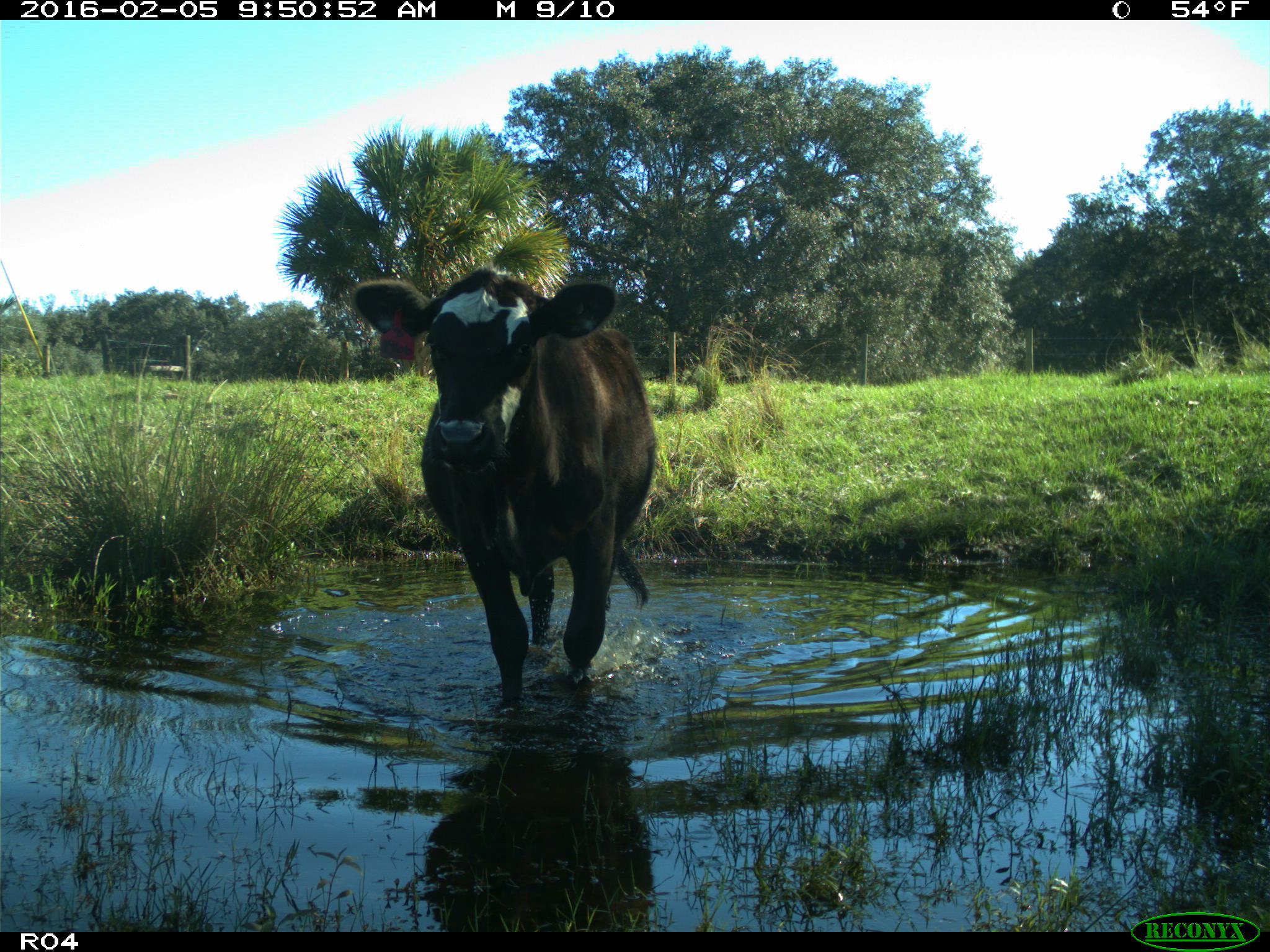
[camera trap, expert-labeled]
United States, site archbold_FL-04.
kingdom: Animalia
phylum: Chordata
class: Mammalia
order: Artiodactyla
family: Bovidae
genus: Bos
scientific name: Bos taurus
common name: domestic cow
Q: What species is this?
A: Bos taurus (domestic cow).